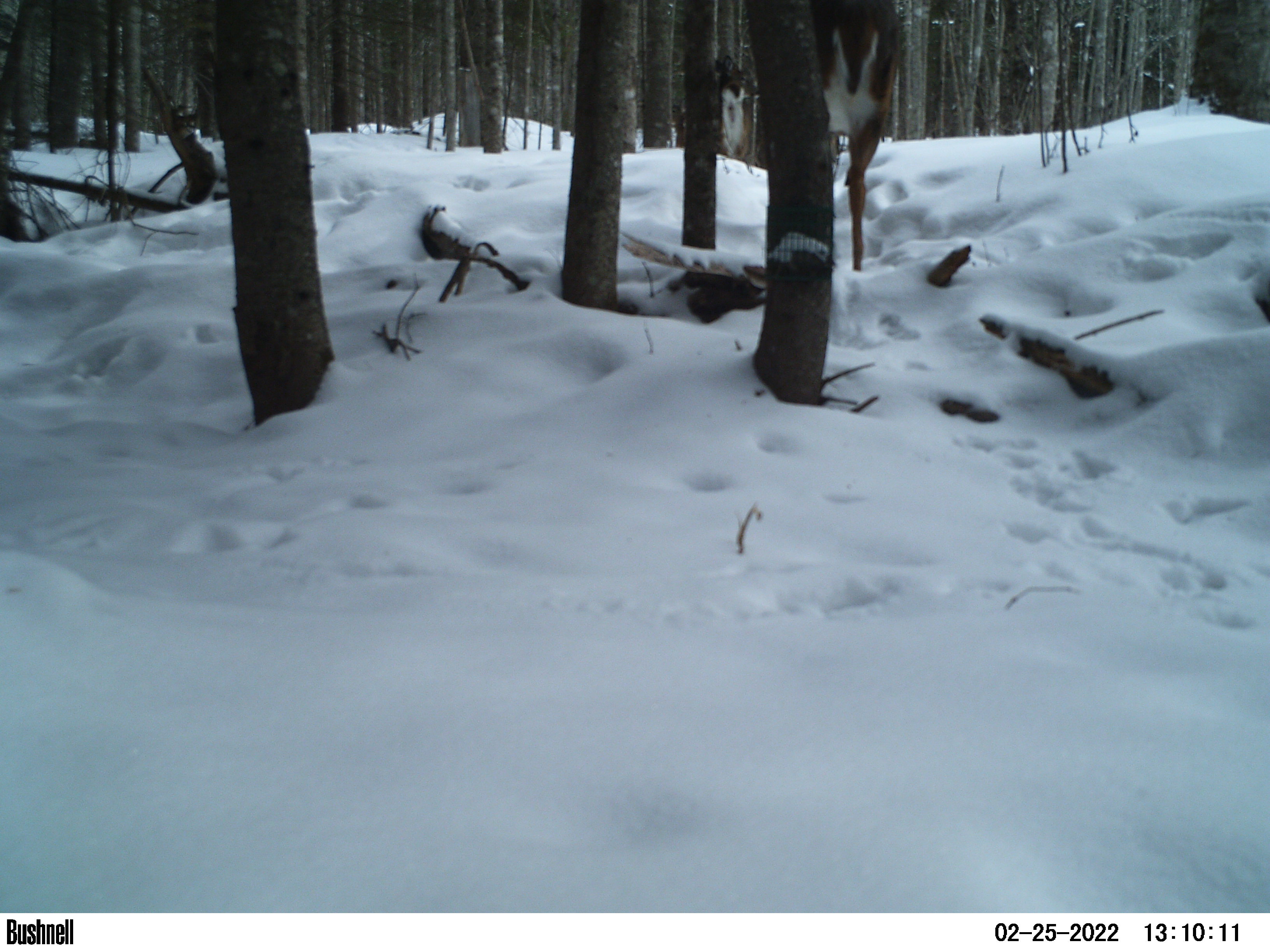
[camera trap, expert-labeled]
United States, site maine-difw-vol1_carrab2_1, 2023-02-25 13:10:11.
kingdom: Animalia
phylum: Chordata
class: Mammalia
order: Artiodactyla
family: Cervidae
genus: Odocoileus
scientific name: Odocoileus virginianus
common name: white-tailed deer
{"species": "white-tailed deer (Odocoileus virginianus)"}